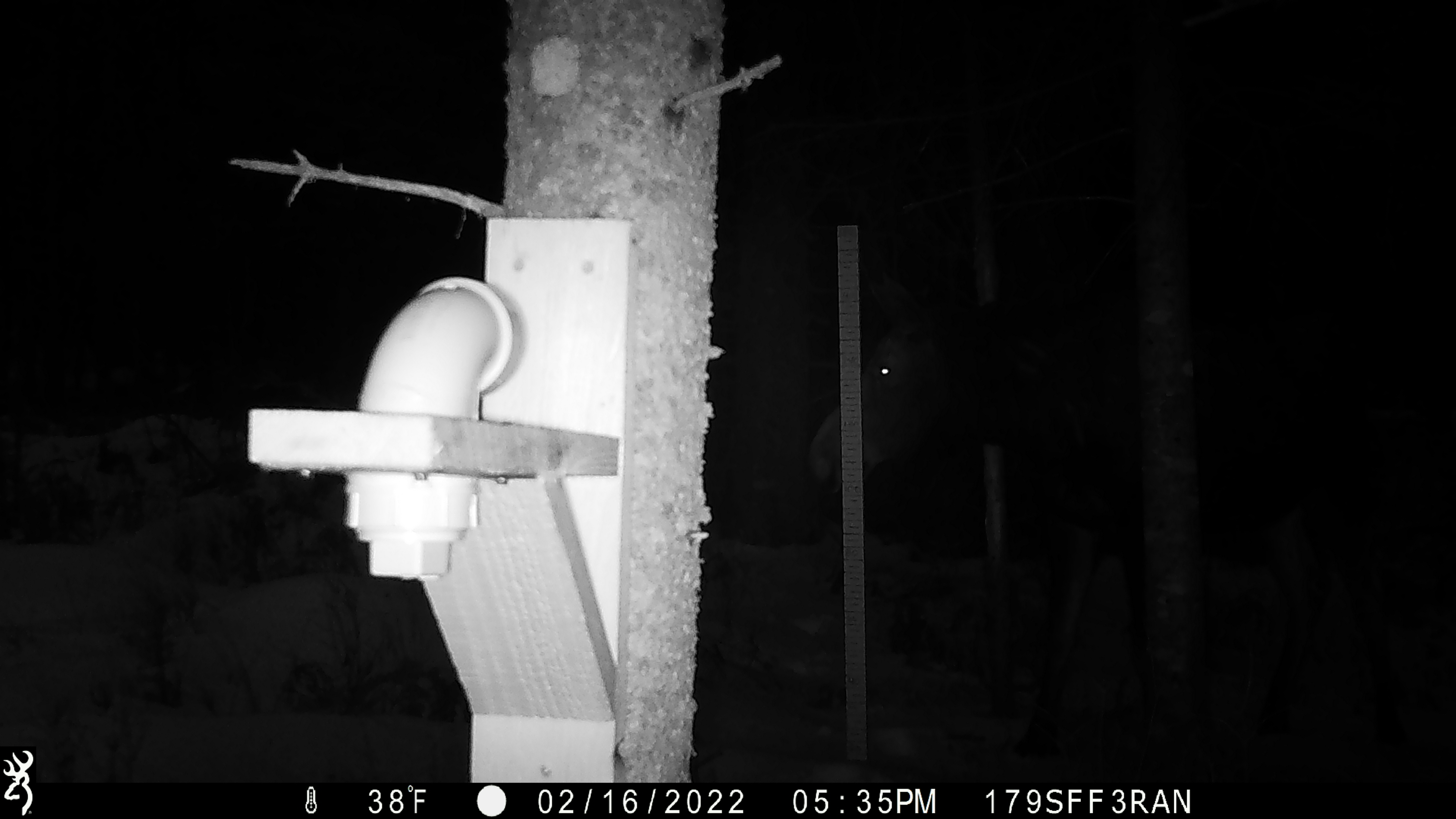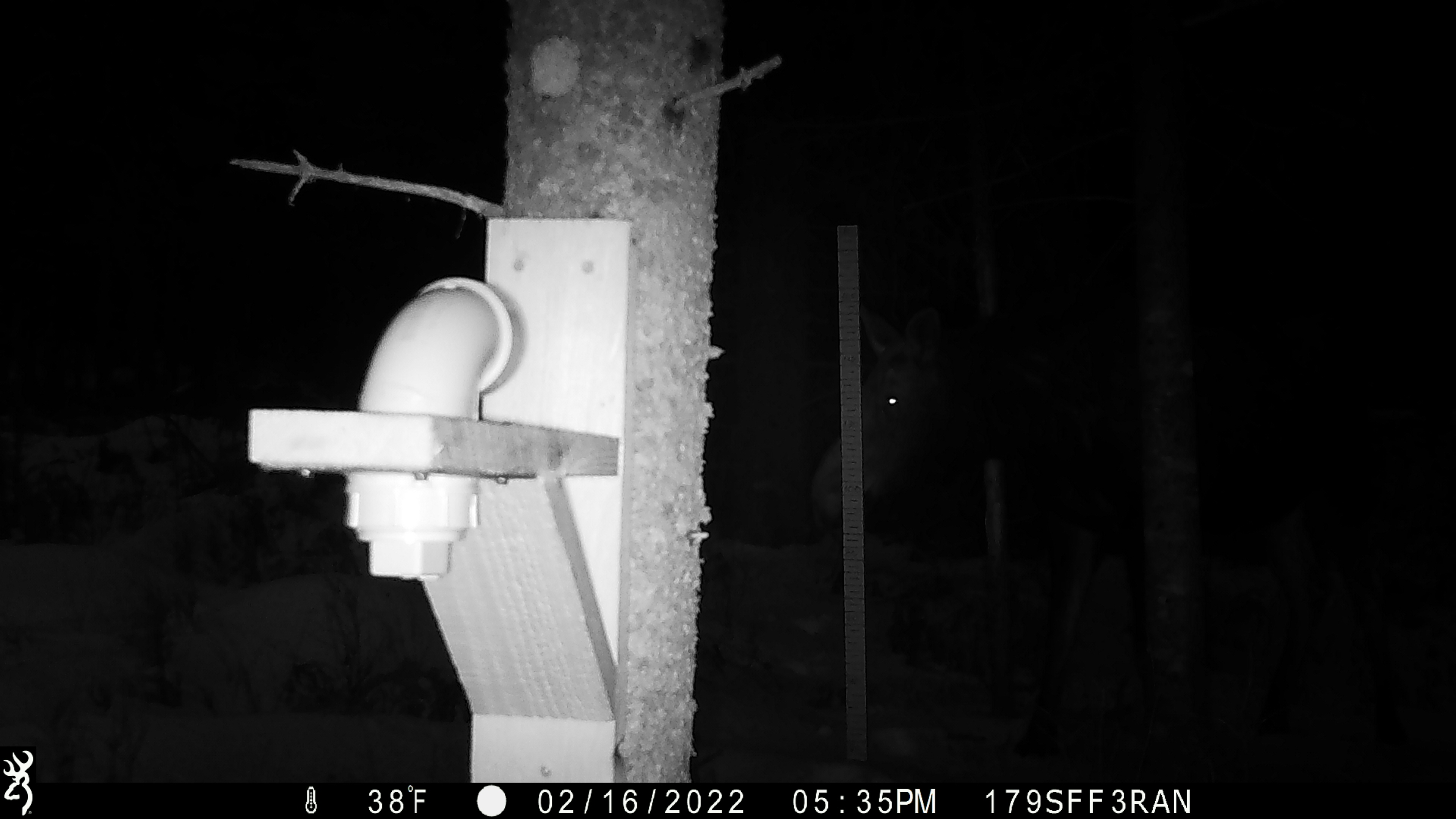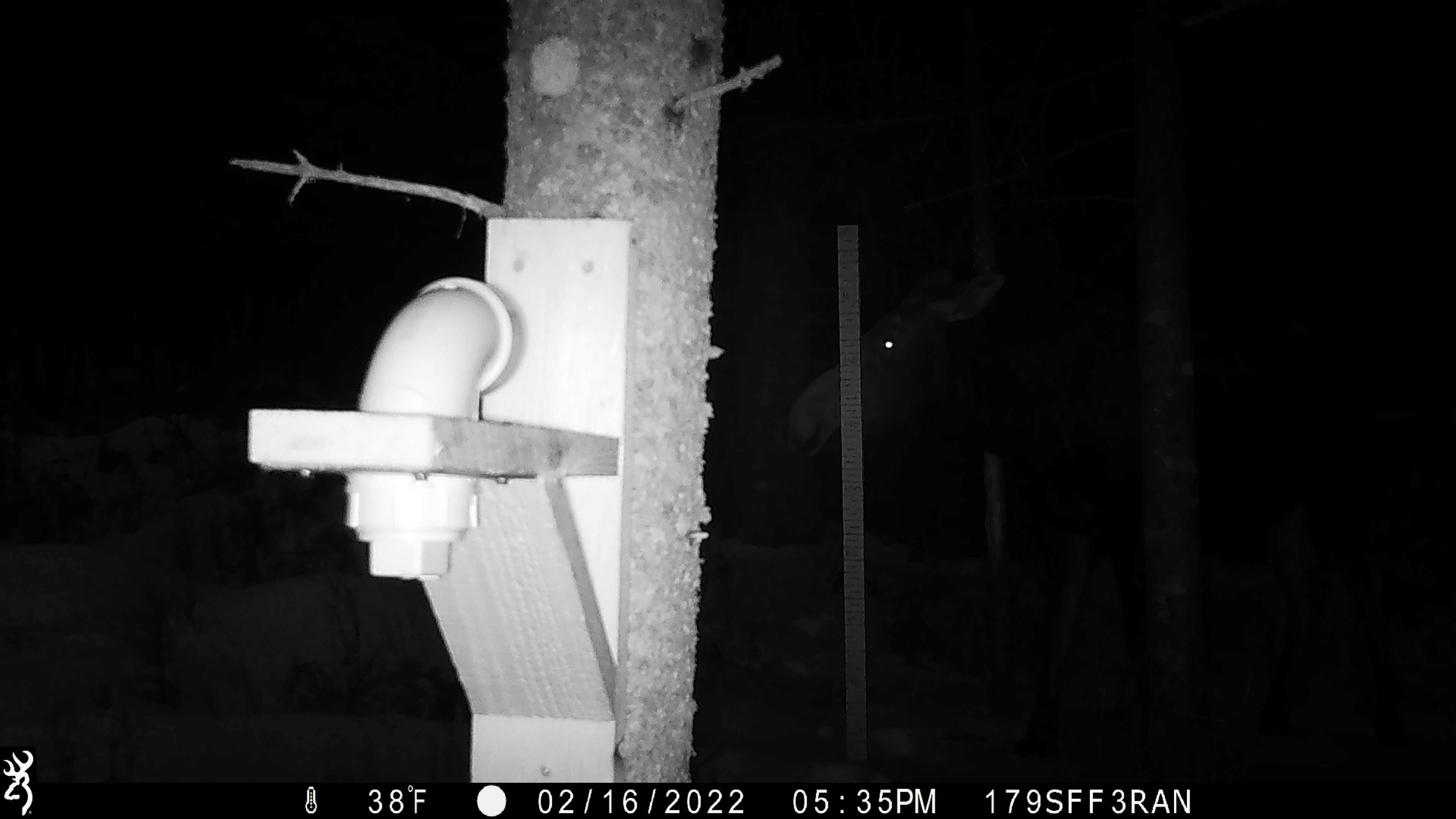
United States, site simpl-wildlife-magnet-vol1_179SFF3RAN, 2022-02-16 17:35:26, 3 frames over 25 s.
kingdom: Animalia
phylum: Chordata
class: Mammalia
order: Artiodactyla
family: Cervidae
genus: Alces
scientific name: Alces alces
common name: moose